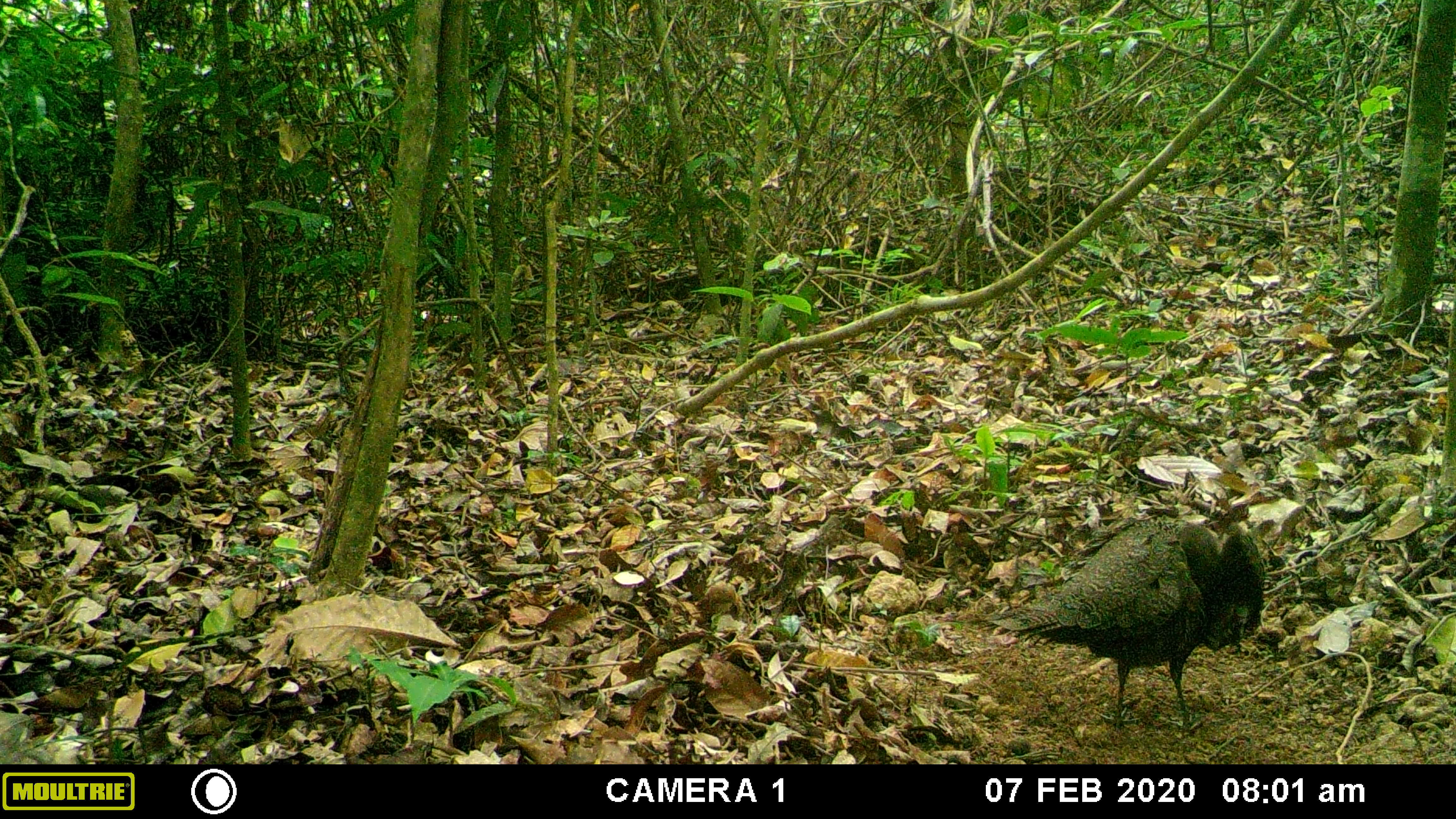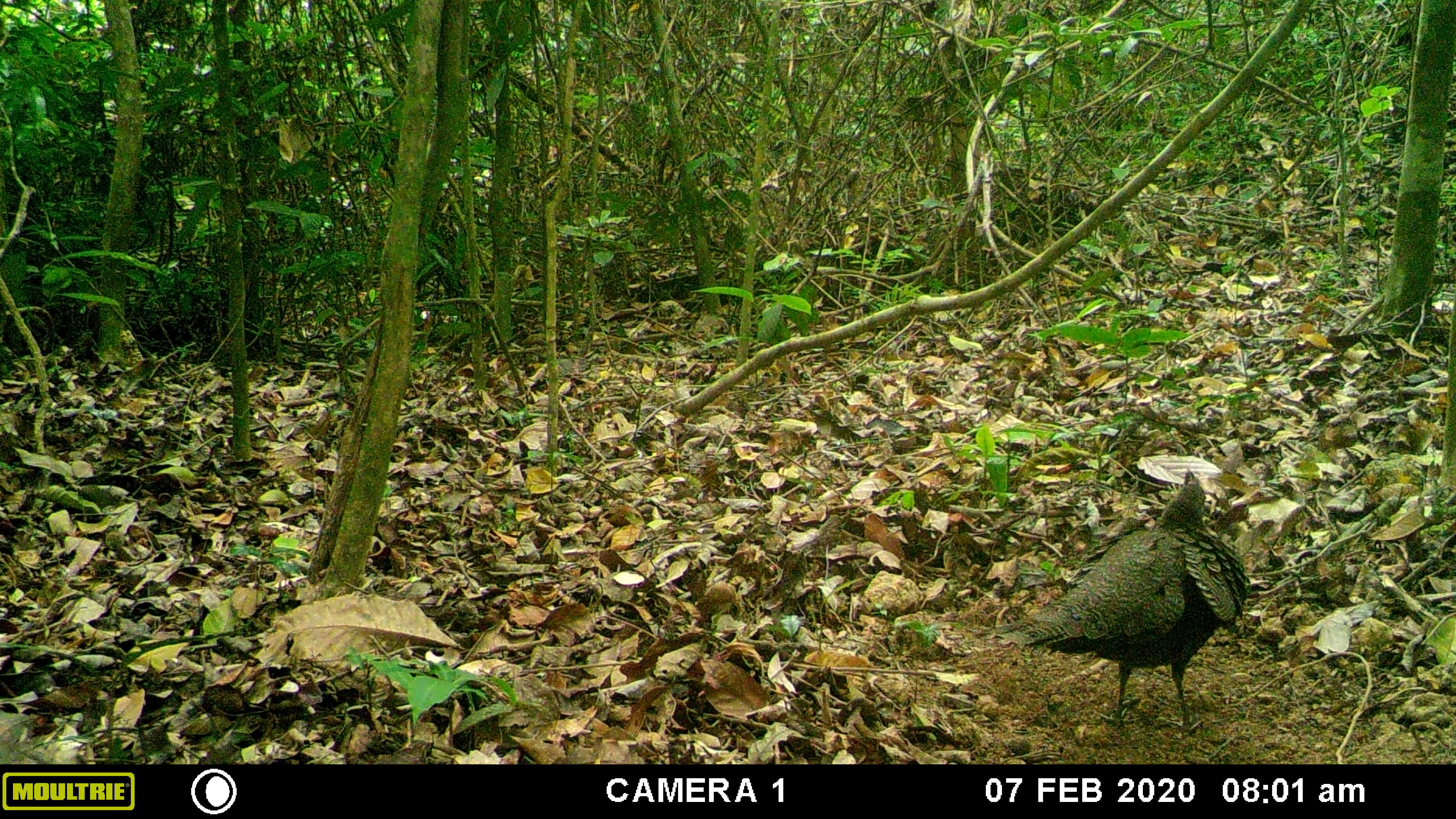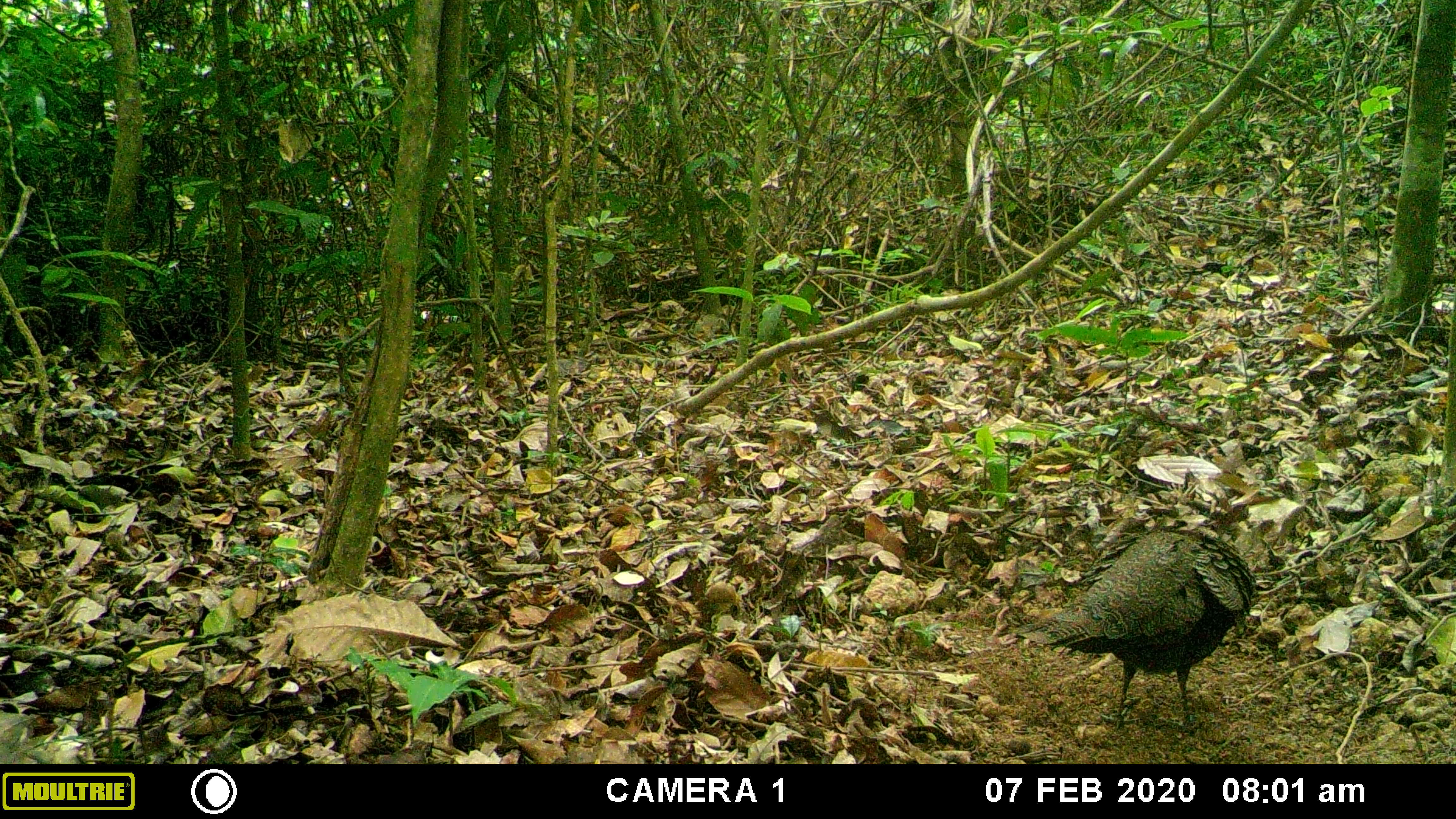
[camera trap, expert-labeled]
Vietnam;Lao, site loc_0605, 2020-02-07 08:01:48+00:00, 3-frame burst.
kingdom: Animalia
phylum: Chordata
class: Aves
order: Galliformes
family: Phasianidae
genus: Polyplectron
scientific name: Polyplectron bicalcaratum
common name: gray peacock-pheasant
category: grey peacock pheasant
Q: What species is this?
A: Grey peacock pheasant (gray peacock-pheasant) (Polyplectron bicalcaratum).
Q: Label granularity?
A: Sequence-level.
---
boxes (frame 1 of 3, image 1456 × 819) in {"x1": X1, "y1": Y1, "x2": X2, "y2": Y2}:
grey peacock pheasant: {"x1": 968, "y1": 515, "x2": 1266, "y2": 733}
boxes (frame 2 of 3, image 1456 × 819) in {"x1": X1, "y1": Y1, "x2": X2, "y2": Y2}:
grey peacock pheasant: {"x1": 994, "y1": 466, "x2": 1251, "y2": 730}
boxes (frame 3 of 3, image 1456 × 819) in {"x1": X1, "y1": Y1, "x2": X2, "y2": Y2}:
grey peacock pheasant: {"x1": 1001, "y1": 526, "x2": 1256, "y2": 734}